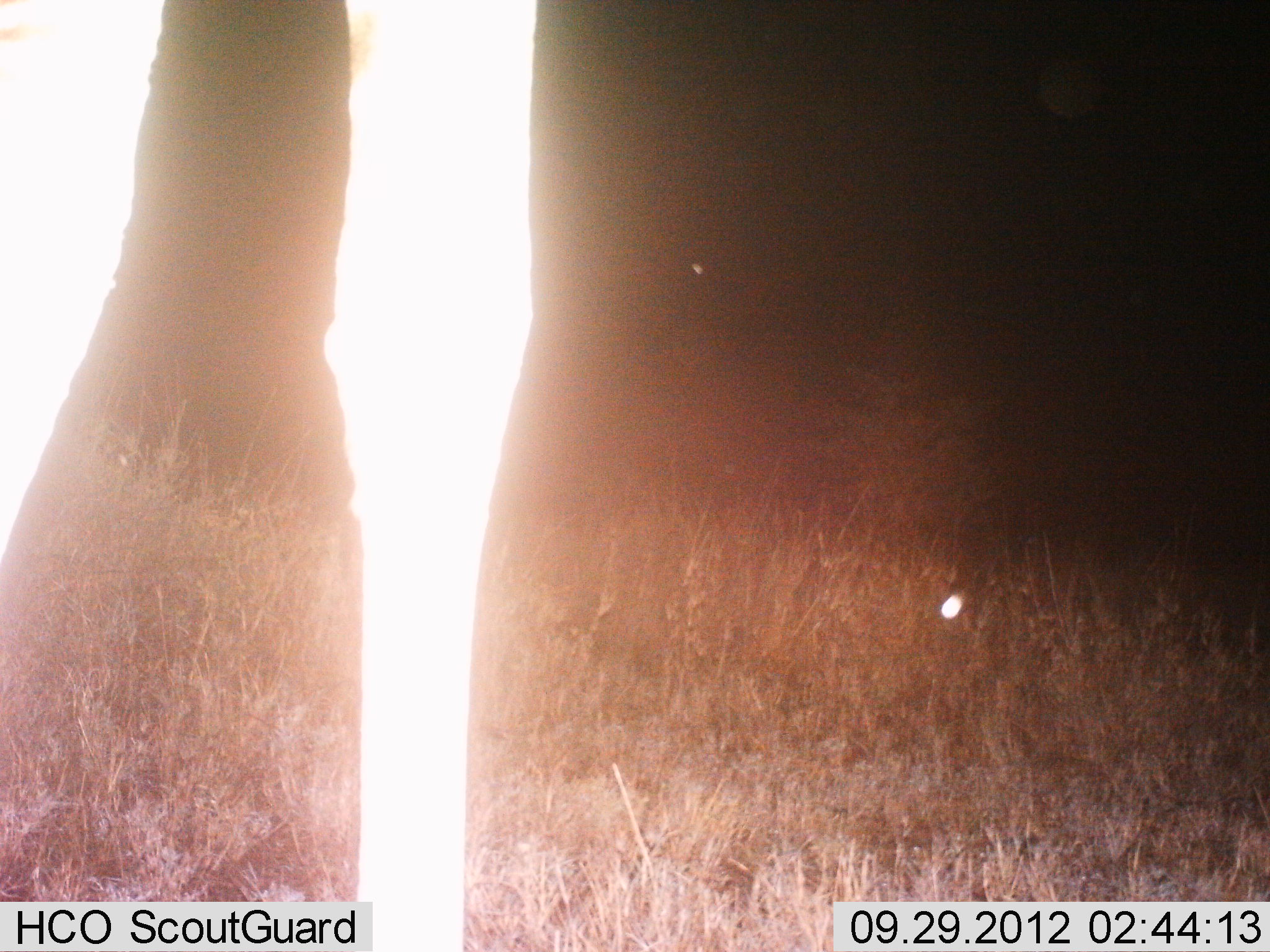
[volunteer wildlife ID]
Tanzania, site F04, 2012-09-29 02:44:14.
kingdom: Animalia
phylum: Chordata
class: Mammalia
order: Artiodactyla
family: Giraffidae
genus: Giraffa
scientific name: Giraffa camelopardalis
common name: giraffe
Giraffe (Giraffa camelopardalis), count 1. Behavior (volunteer vote fractions): standing 90%, resting 0%, moving 10%, interacting 0%. Young present (vote fraction): 0%. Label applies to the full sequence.